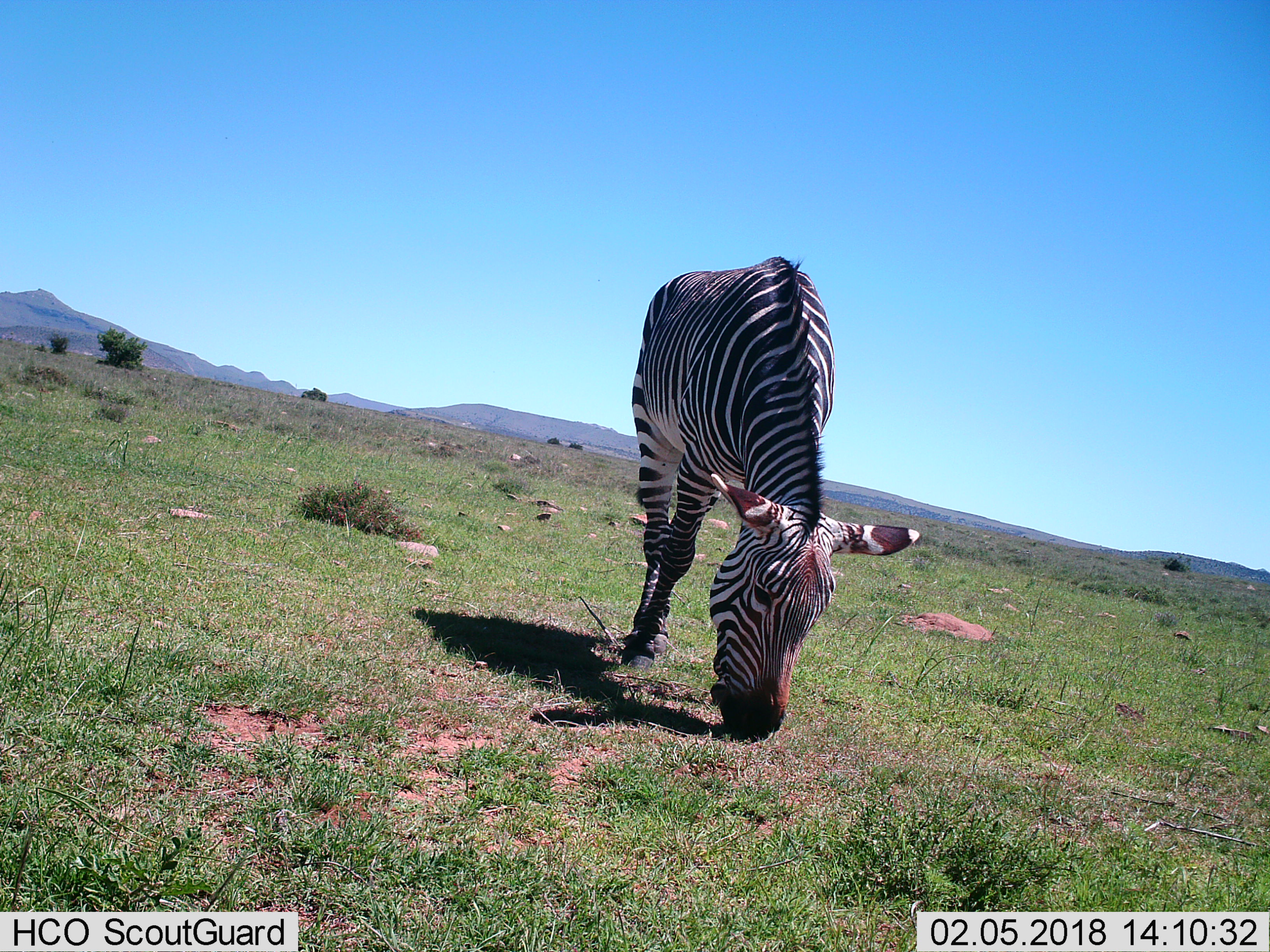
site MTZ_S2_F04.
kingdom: Animalia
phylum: Chordata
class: Mammalia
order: Perissodactyla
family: Equidae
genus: Equus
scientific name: Equus zebra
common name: mountain zebra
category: zebramountain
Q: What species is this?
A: Zebramountain (mountain zebra) (Equus zebra).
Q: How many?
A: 1.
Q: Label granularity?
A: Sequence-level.